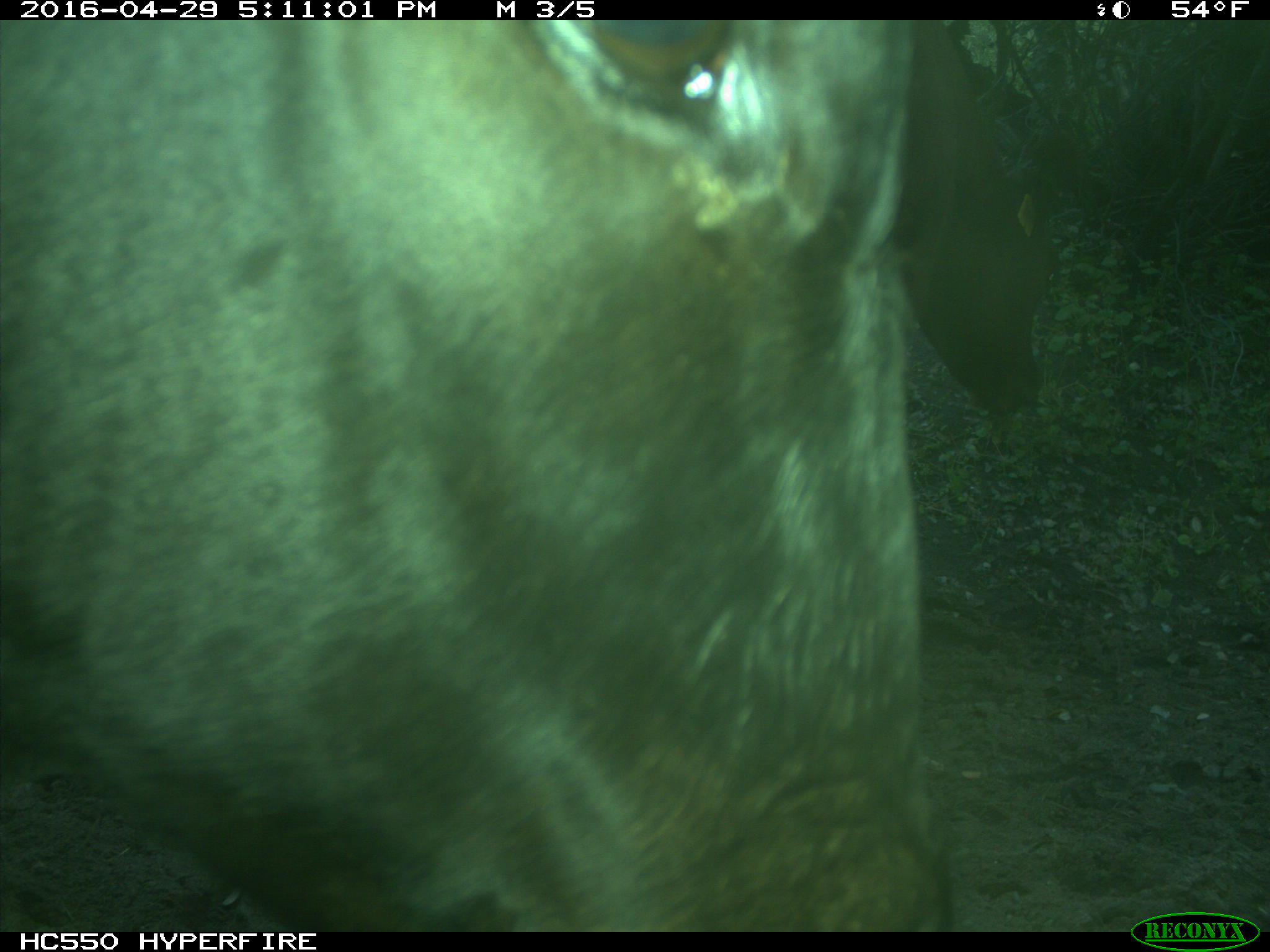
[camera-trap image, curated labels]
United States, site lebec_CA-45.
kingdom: Animalia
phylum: Chordata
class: Mammalia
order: Artiodactyla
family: Bovidae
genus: Bos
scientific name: Bos taurus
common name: domestic cow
Bos taurus (domestic cow).